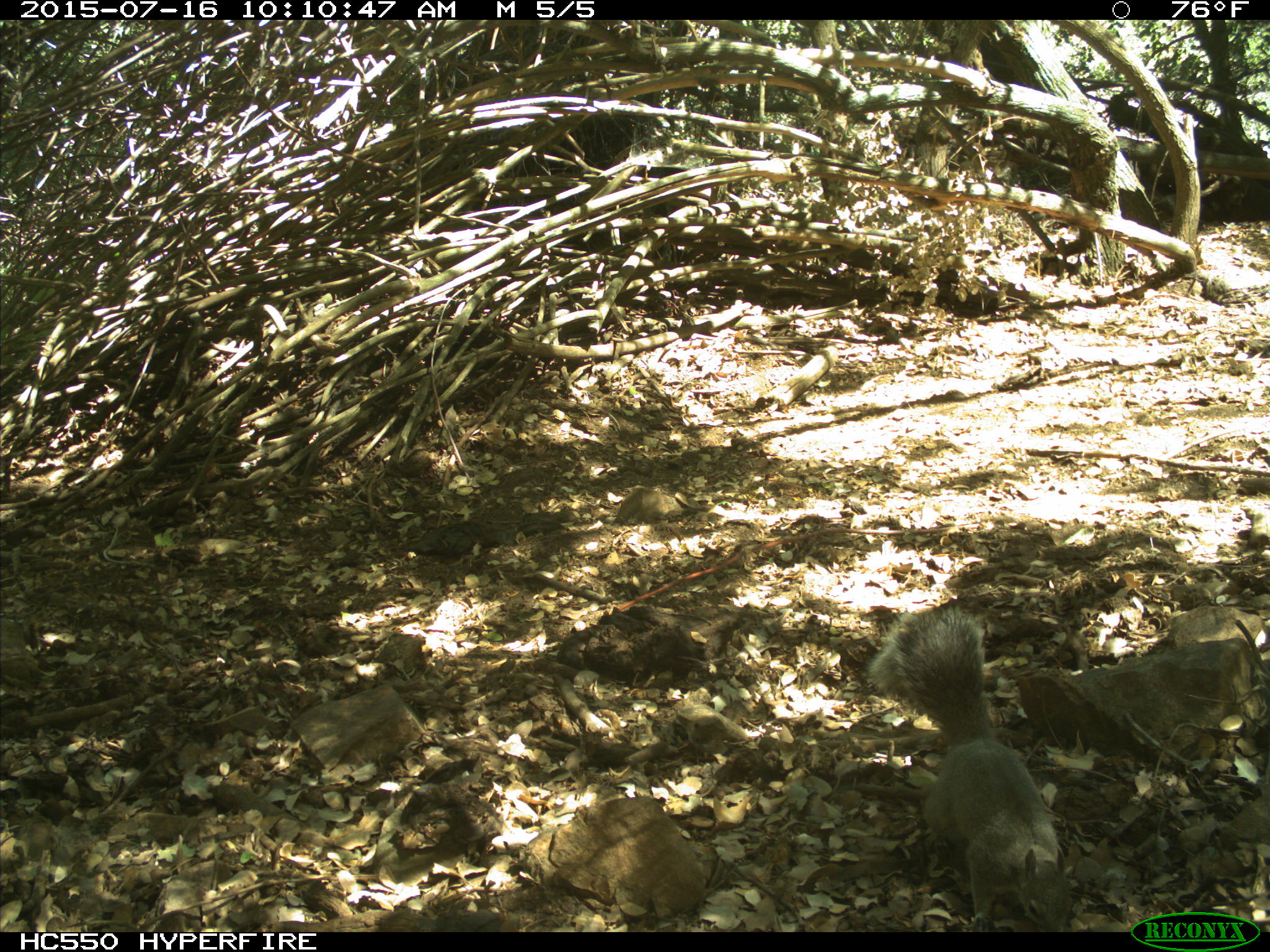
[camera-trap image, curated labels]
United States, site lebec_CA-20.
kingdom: Animalia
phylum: Chordata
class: Mammalia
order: Rodentia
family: Sciuridae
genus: Sciurus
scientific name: Sciurus carolinensis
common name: eastern gray squirrel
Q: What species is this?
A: Sciurus carolinensis (eastern gray squirrel).